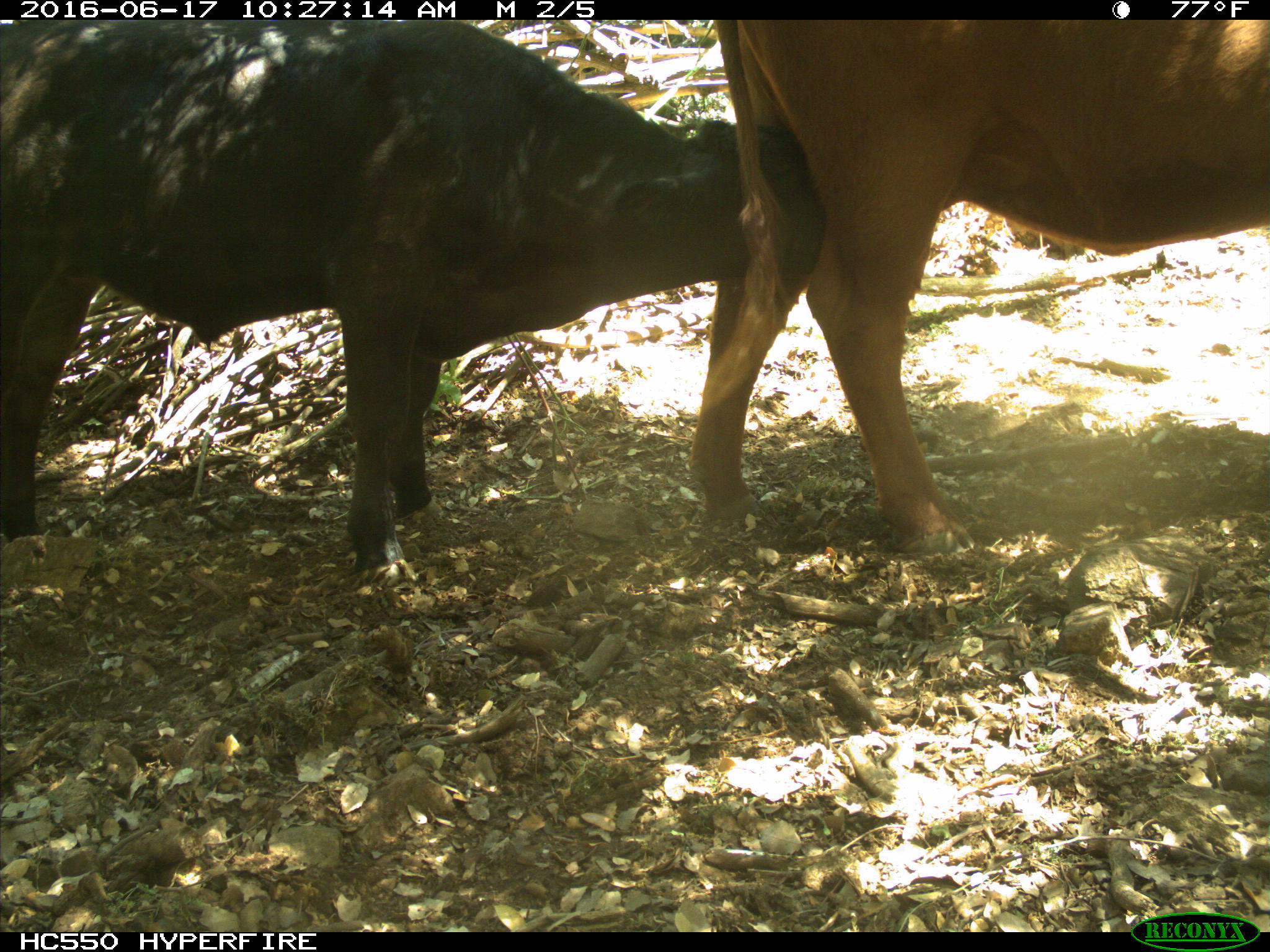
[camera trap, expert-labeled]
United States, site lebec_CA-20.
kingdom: Animalia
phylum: Chordata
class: Mammalia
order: Artiodactyla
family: Bovidae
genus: Bos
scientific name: Bos taurus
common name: domestic cow